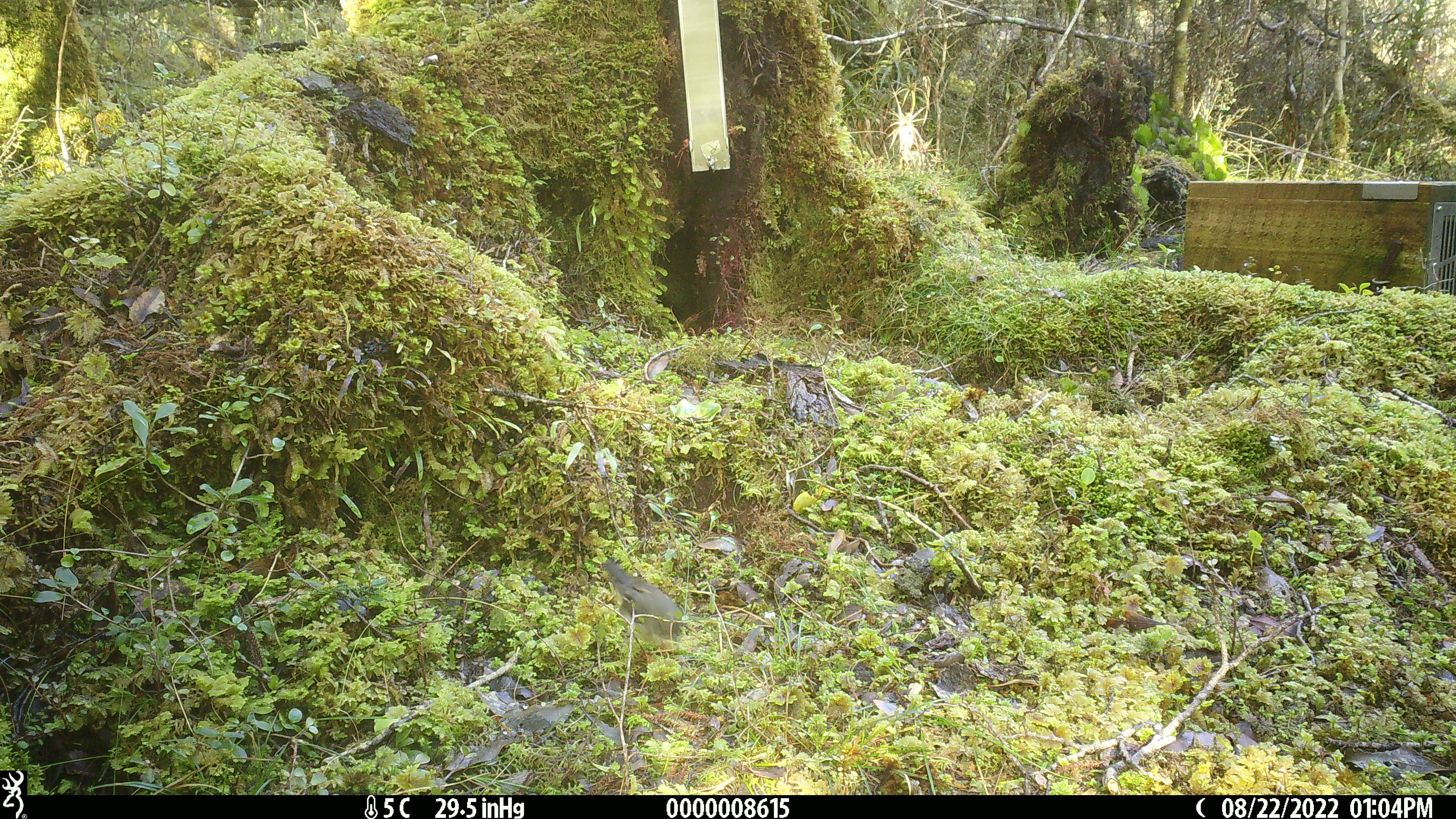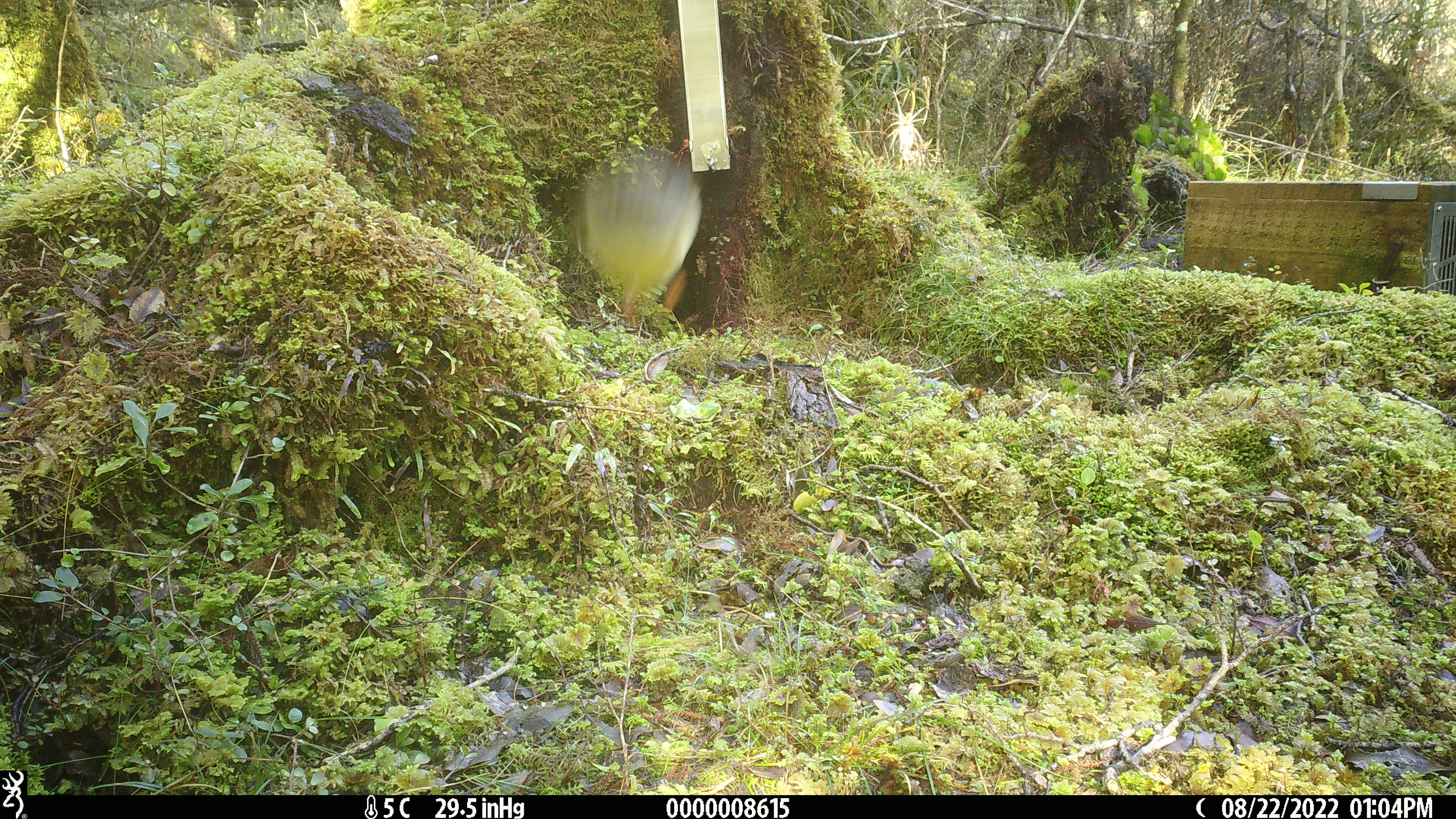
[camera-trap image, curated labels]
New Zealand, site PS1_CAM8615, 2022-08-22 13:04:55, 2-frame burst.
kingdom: Animalia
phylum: Chordata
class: Aves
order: Passeriformes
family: Petroicidae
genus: Petroica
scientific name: Petroica macrocephala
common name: tomtit